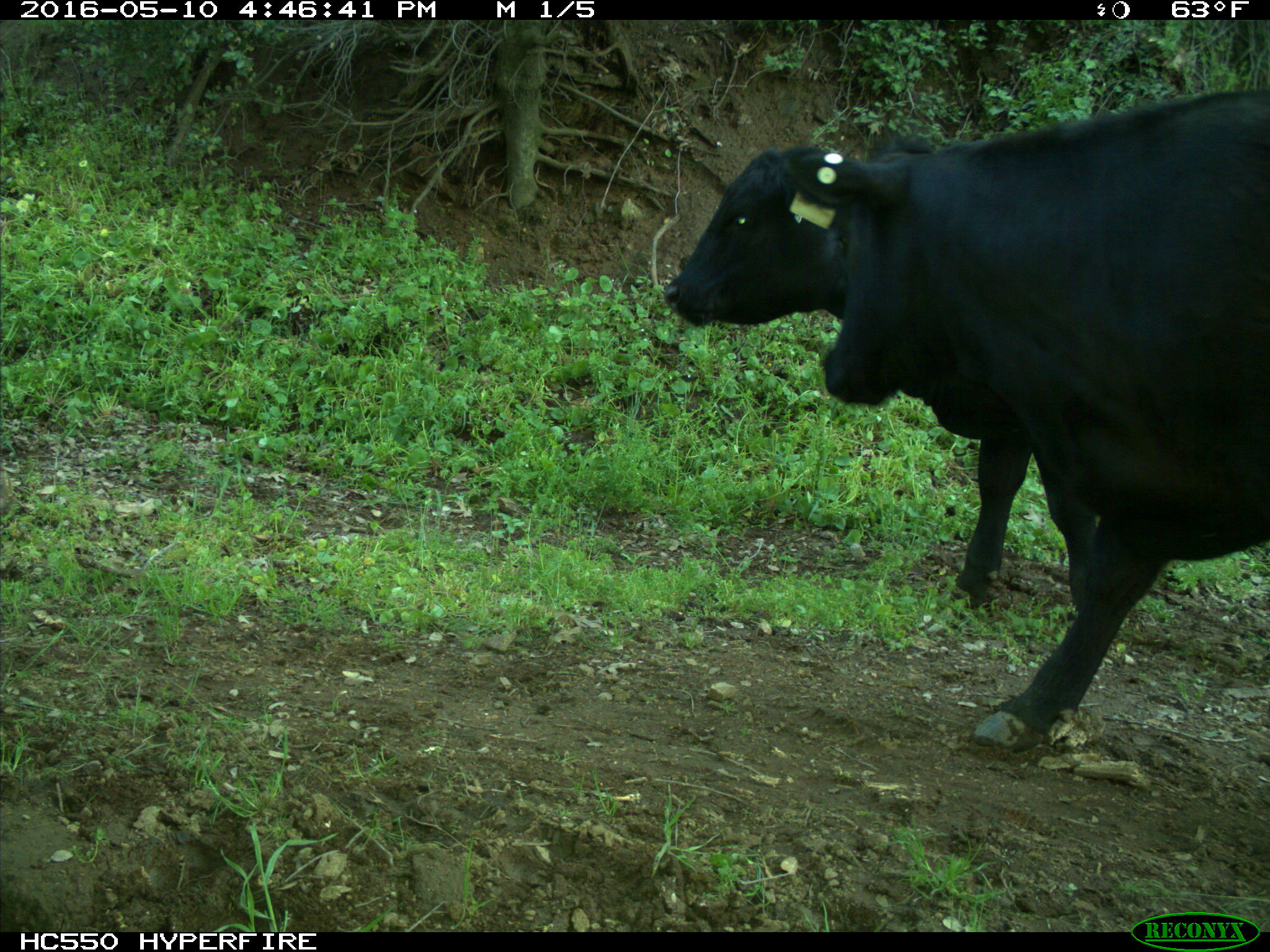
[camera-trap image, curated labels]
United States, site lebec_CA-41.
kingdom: Animalia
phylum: Chordata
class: Mammalia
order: Artiodactyla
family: Bovidae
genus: Bos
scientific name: Bos taurus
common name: domestic cow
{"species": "Bos taurus (domestic cow)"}